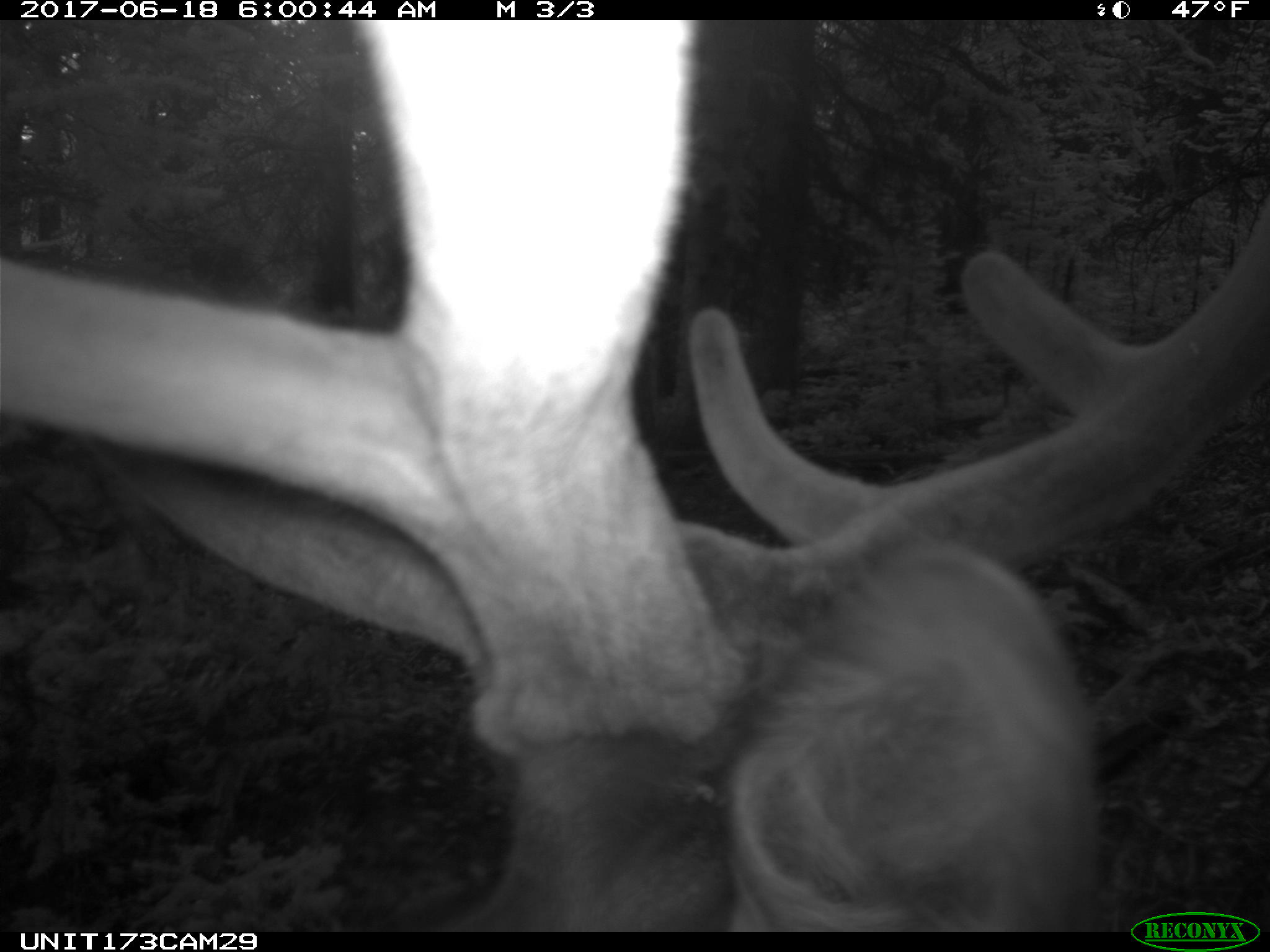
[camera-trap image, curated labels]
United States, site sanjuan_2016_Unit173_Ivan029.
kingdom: Animalia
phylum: Chordata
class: Mammalia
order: Artiodactyla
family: Cervidae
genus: Cervus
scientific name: Cervus elaphus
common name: red deer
Cervus elaphus (red deer).